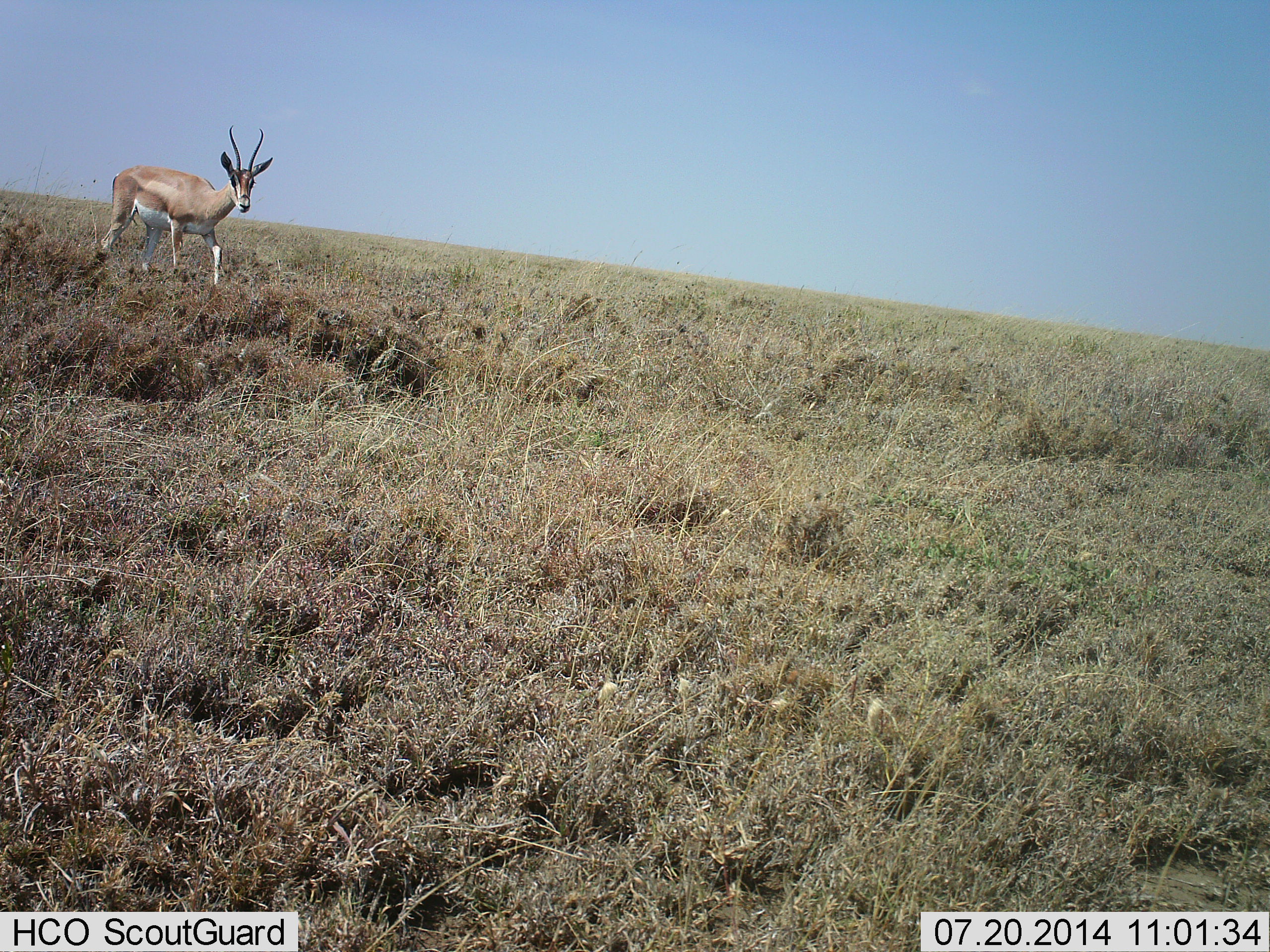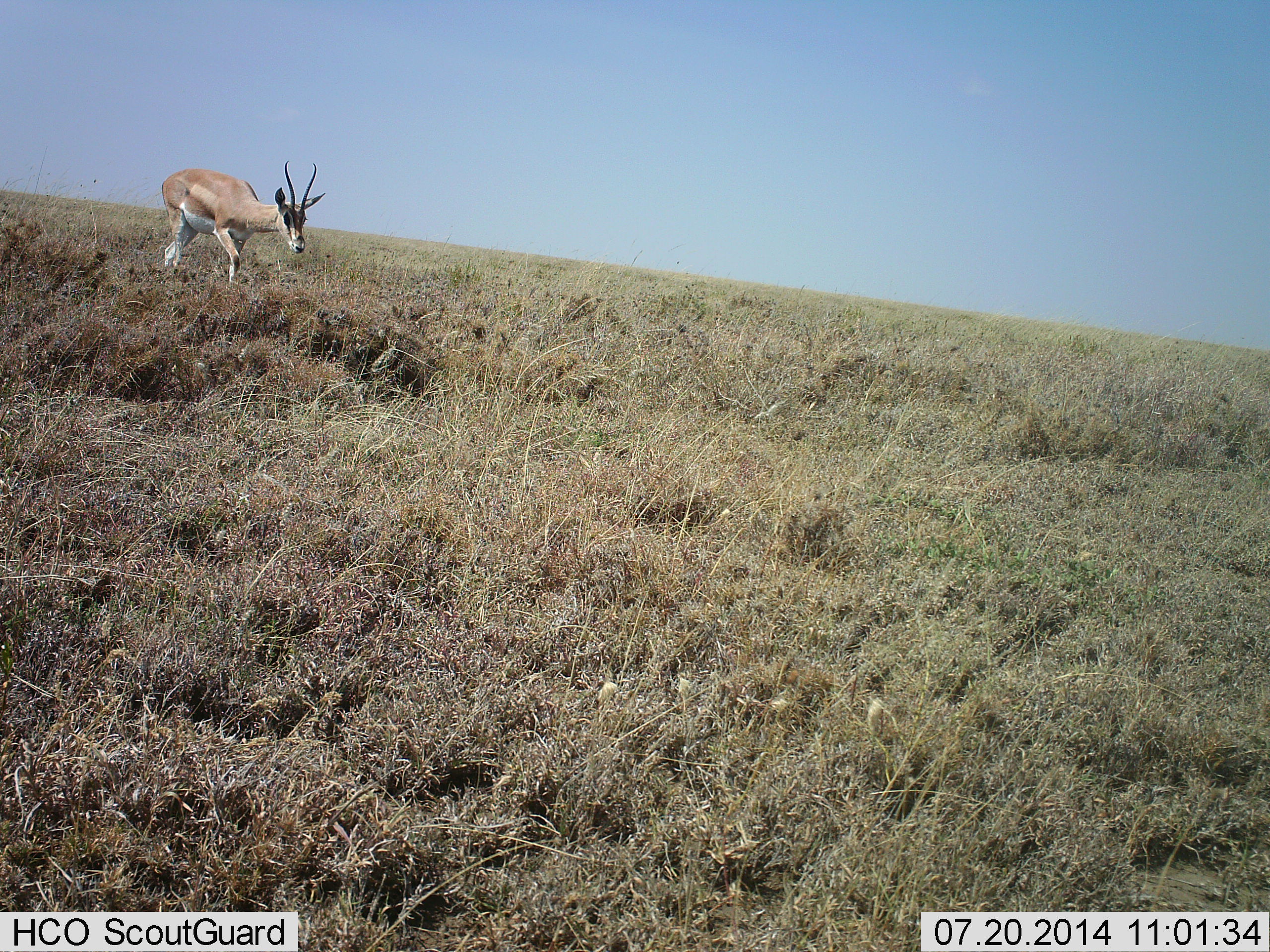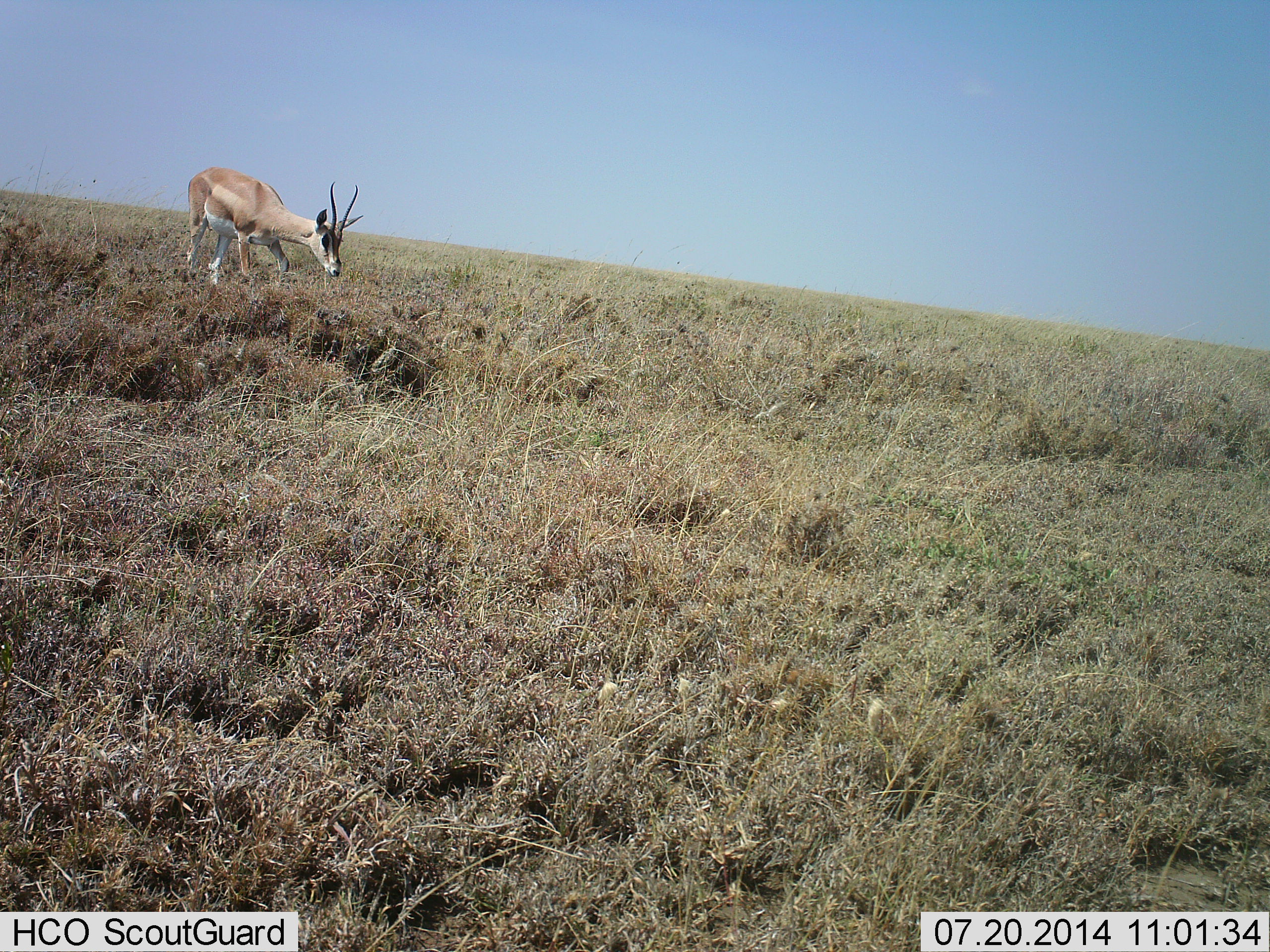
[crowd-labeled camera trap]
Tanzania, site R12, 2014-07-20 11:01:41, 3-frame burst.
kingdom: Animalia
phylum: Chordata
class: Mammalia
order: Artiodactyla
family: Bovidae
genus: Nanger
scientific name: Nanger granti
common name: grant's gazelle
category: gazellegrants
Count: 1.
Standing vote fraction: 0%.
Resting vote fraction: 0%.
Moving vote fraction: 100%.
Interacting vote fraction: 0%.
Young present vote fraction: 0%.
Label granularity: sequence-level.